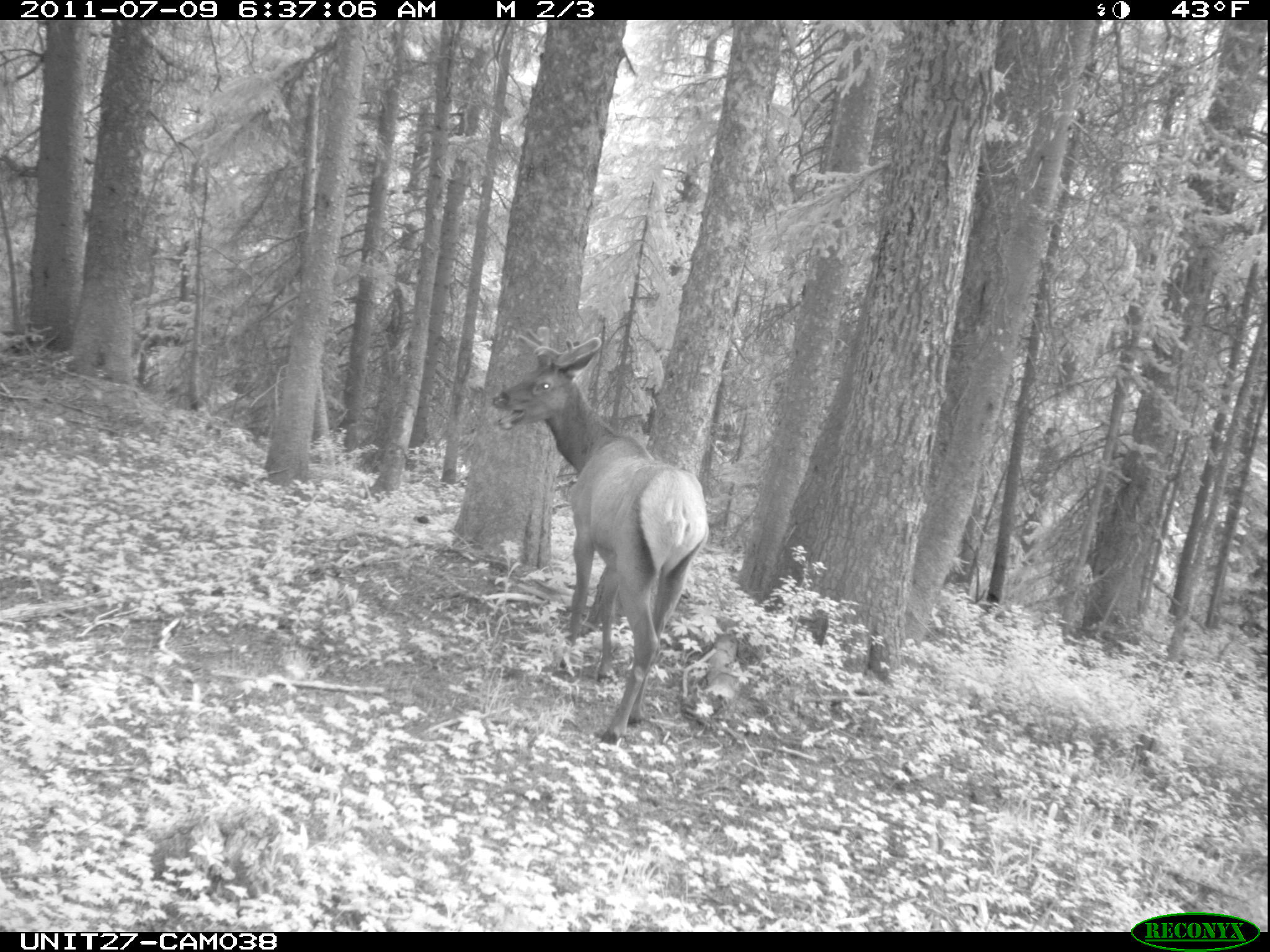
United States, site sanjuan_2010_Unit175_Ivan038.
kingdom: Animalia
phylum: Chordata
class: Mammalia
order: Artiodactyla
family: Cervidae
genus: Cervus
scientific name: Cervus elaphus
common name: red deer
Cervus elaphus (red deer).